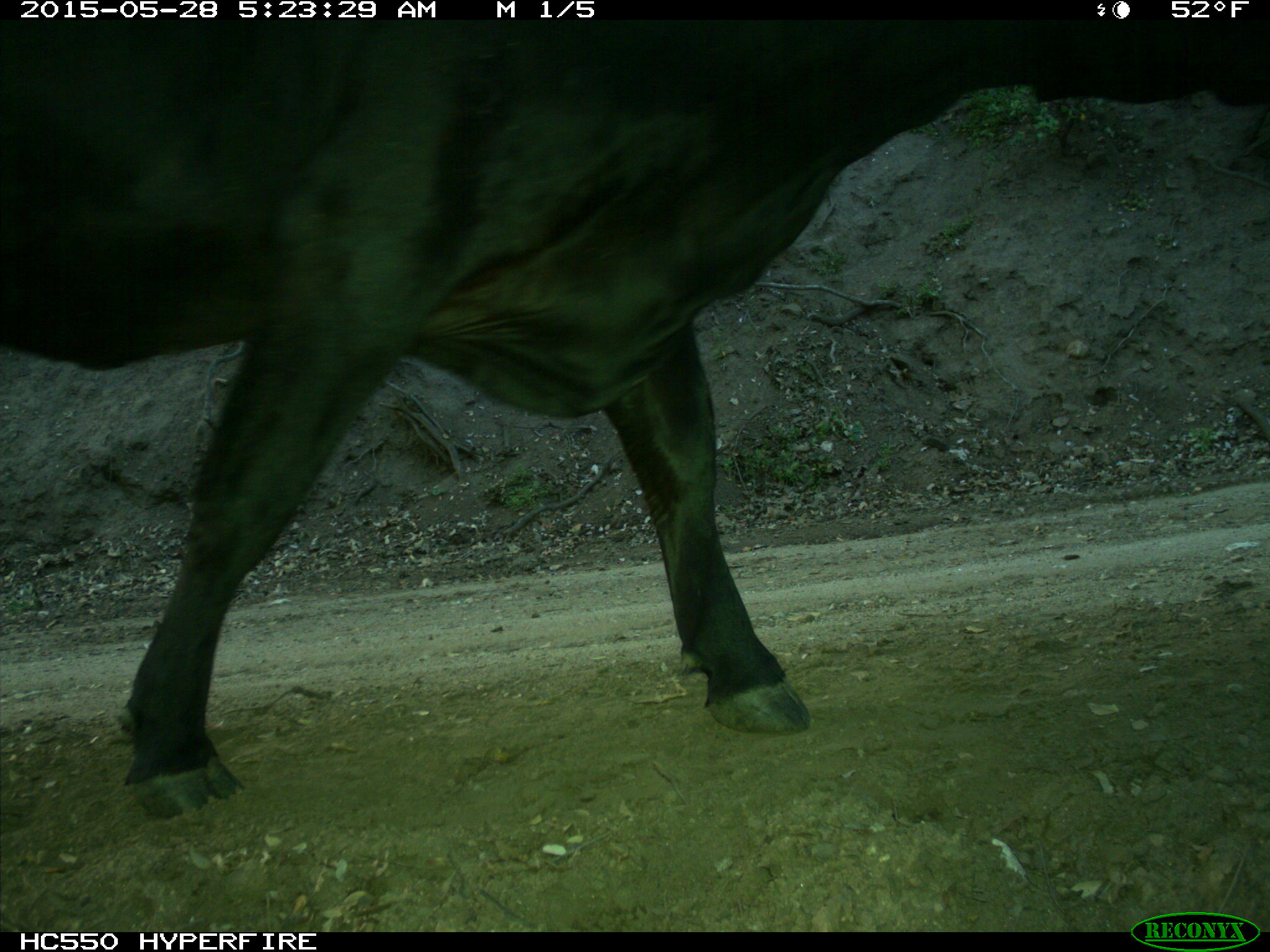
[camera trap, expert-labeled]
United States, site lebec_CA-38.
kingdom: Animalia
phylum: Chordata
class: Mammalia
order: Artiodactyla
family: Bovidae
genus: Bos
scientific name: Bos taurus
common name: domestic cow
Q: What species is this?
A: Bos taurus (domestic cow).